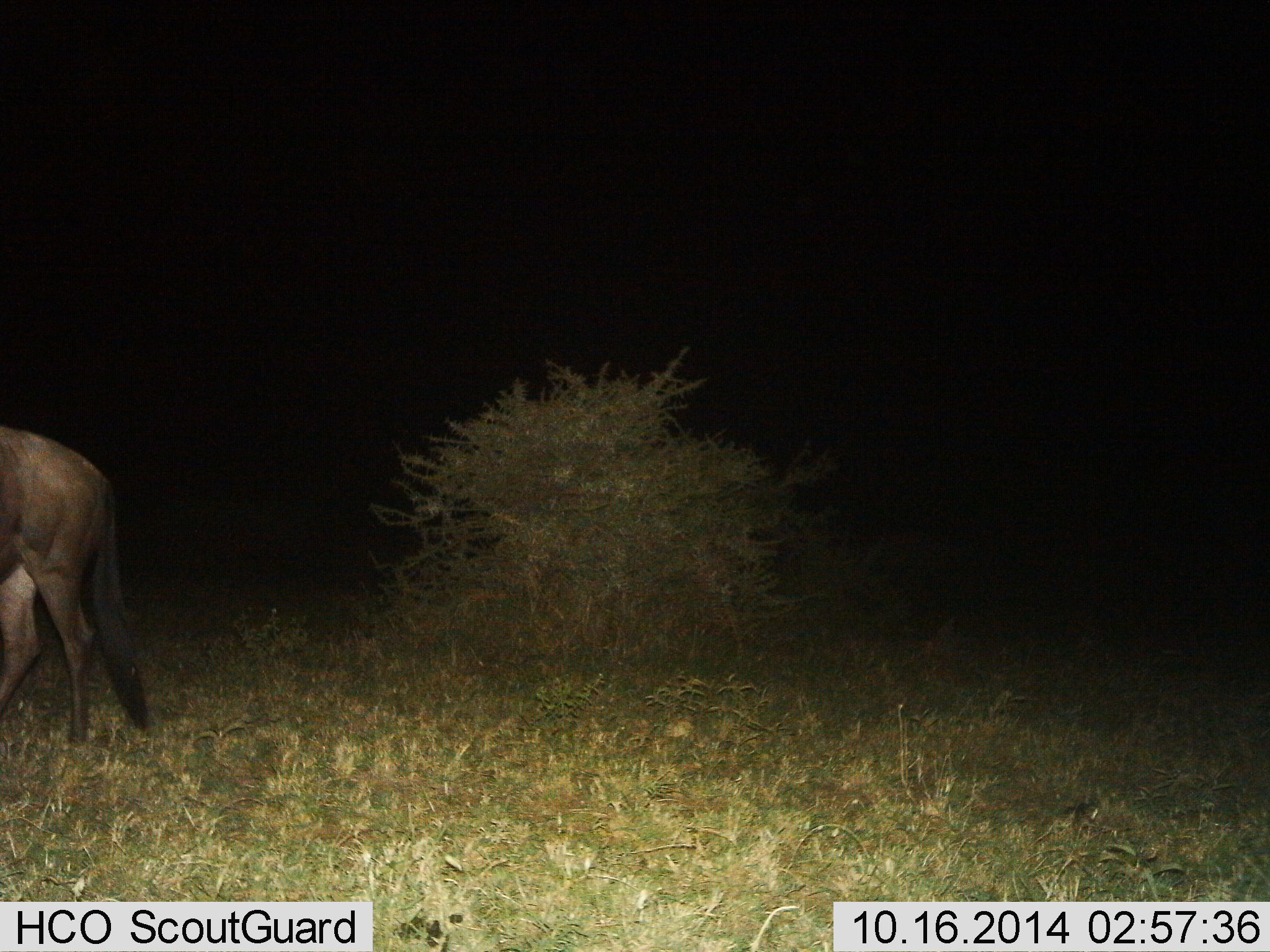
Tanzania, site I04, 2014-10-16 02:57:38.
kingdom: Animalia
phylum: Chordata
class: Mammalia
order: Artiodactyla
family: Bovidae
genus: Connochaetes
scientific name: Connochaetes taurinus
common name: blue wildebeest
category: wildebeest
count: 1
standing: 50%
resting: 0%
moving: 50%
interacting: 0%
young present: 0%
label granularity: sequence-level